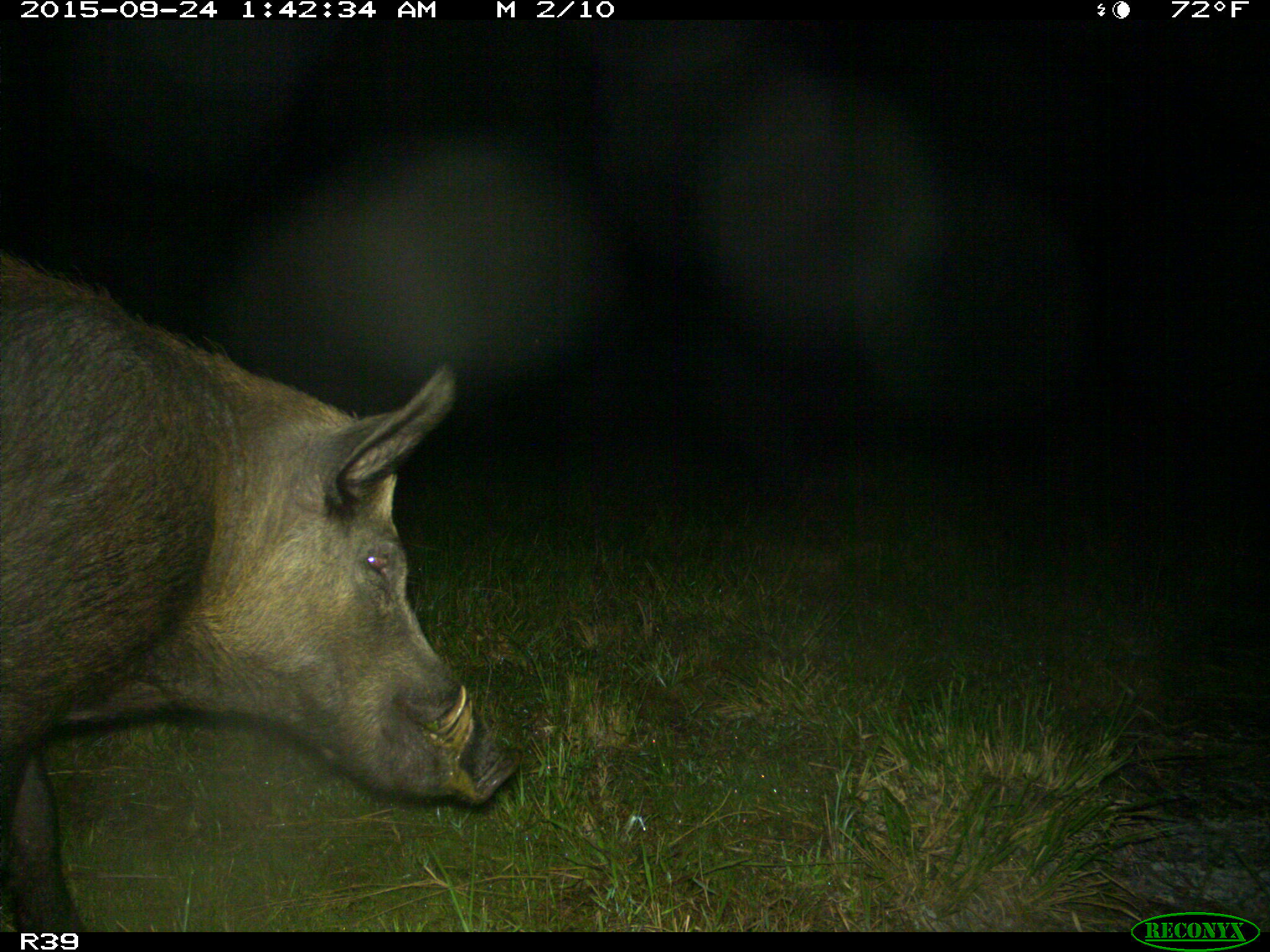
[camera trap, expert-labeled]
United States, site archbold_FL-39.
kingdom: Animalia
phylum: Chordata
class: Mammalia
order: Artiodactyla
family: Suidae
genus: Sus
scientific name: Sus scrofa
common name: wild boar